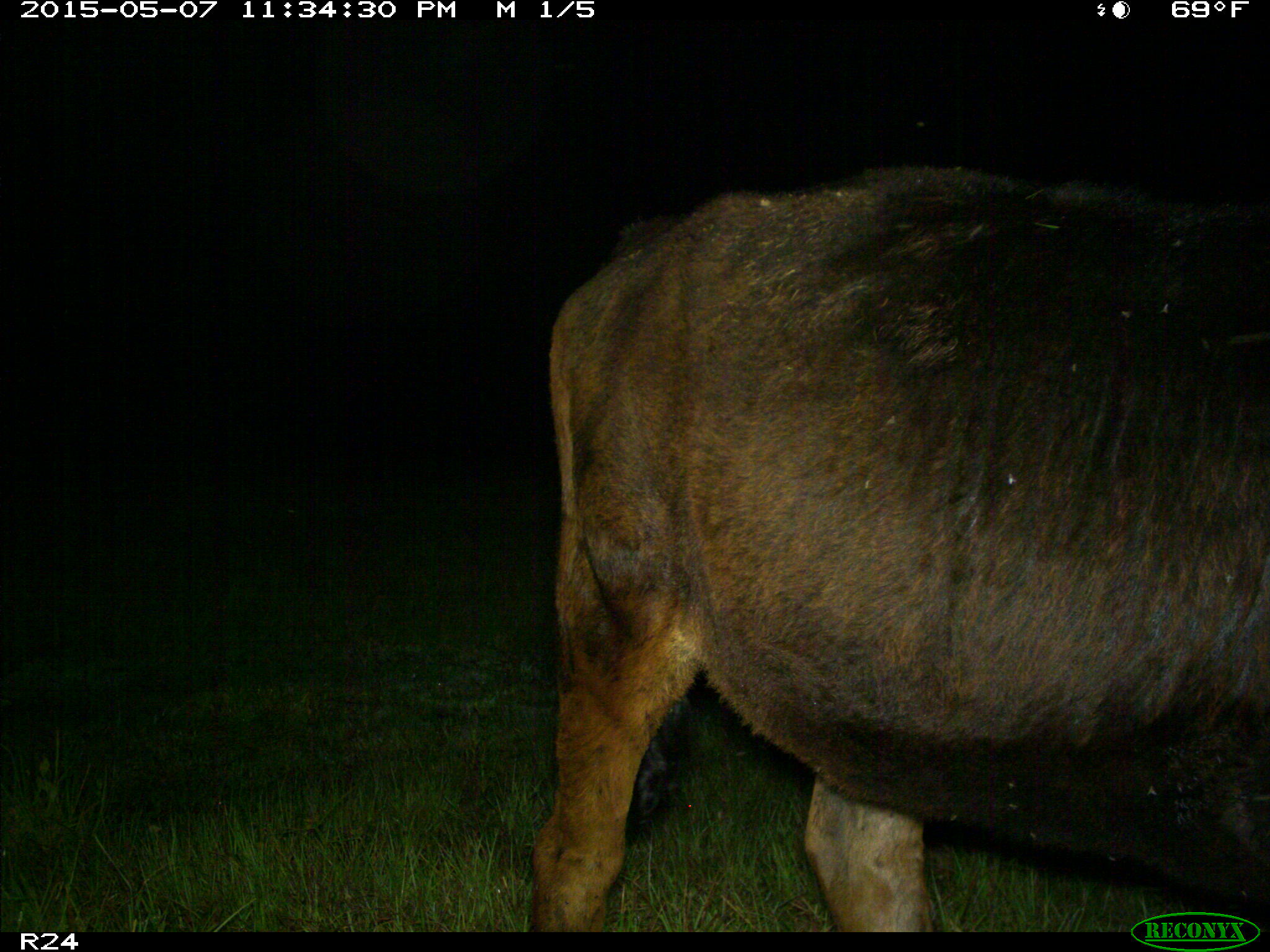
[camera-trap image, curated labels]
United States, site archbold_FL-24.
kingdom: Animalia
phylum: Chordata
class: Mammalia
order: Artiodactyla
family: Bovidae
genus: Bos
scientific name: Bos taurus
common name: domestic cow